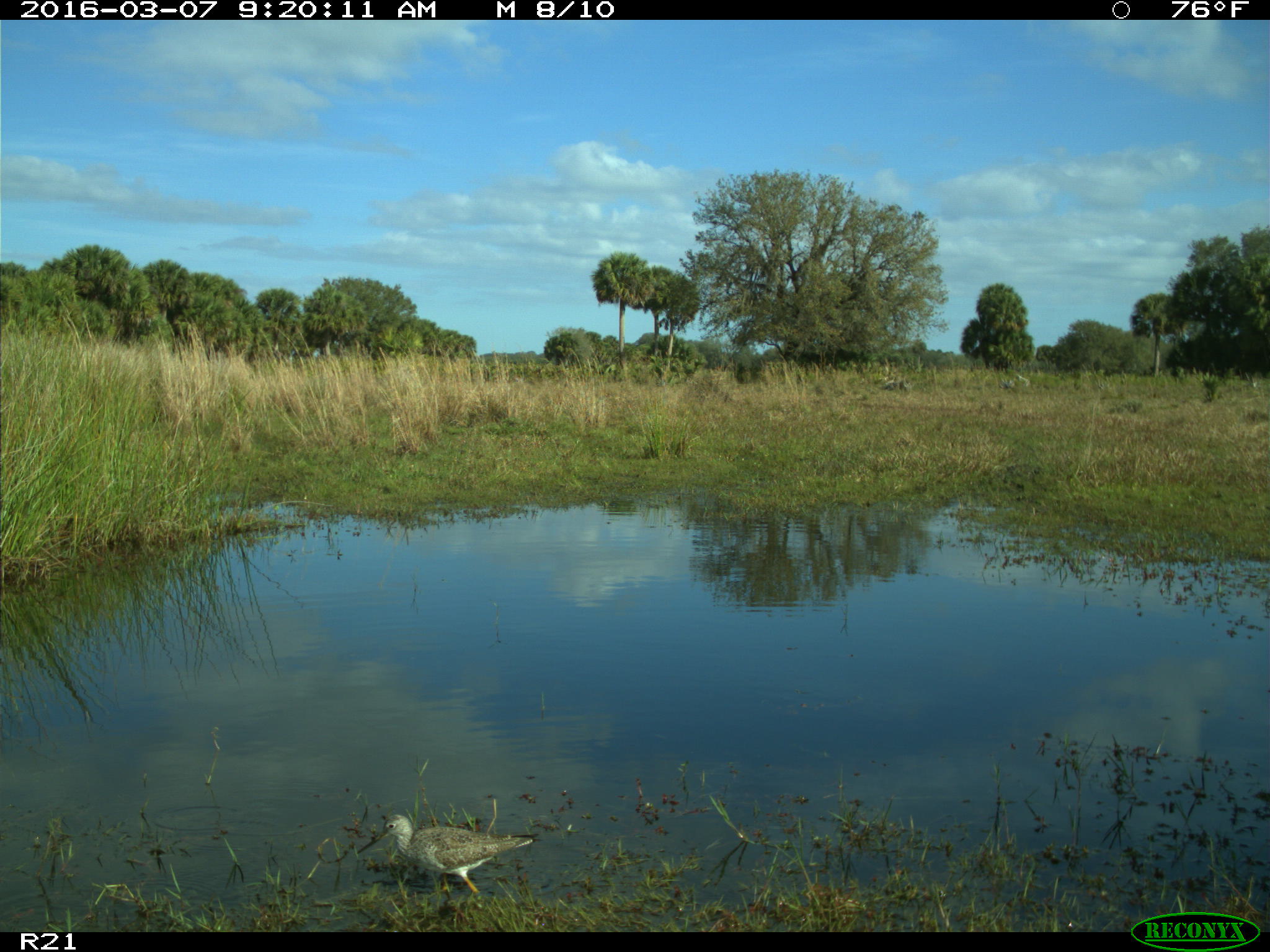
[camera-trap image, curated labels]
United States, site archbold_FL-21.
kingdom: Animalia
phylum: Chordata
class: Aves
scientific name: Aves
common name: birds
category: unidentified bird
Unidentified bird (birds) (Aves).